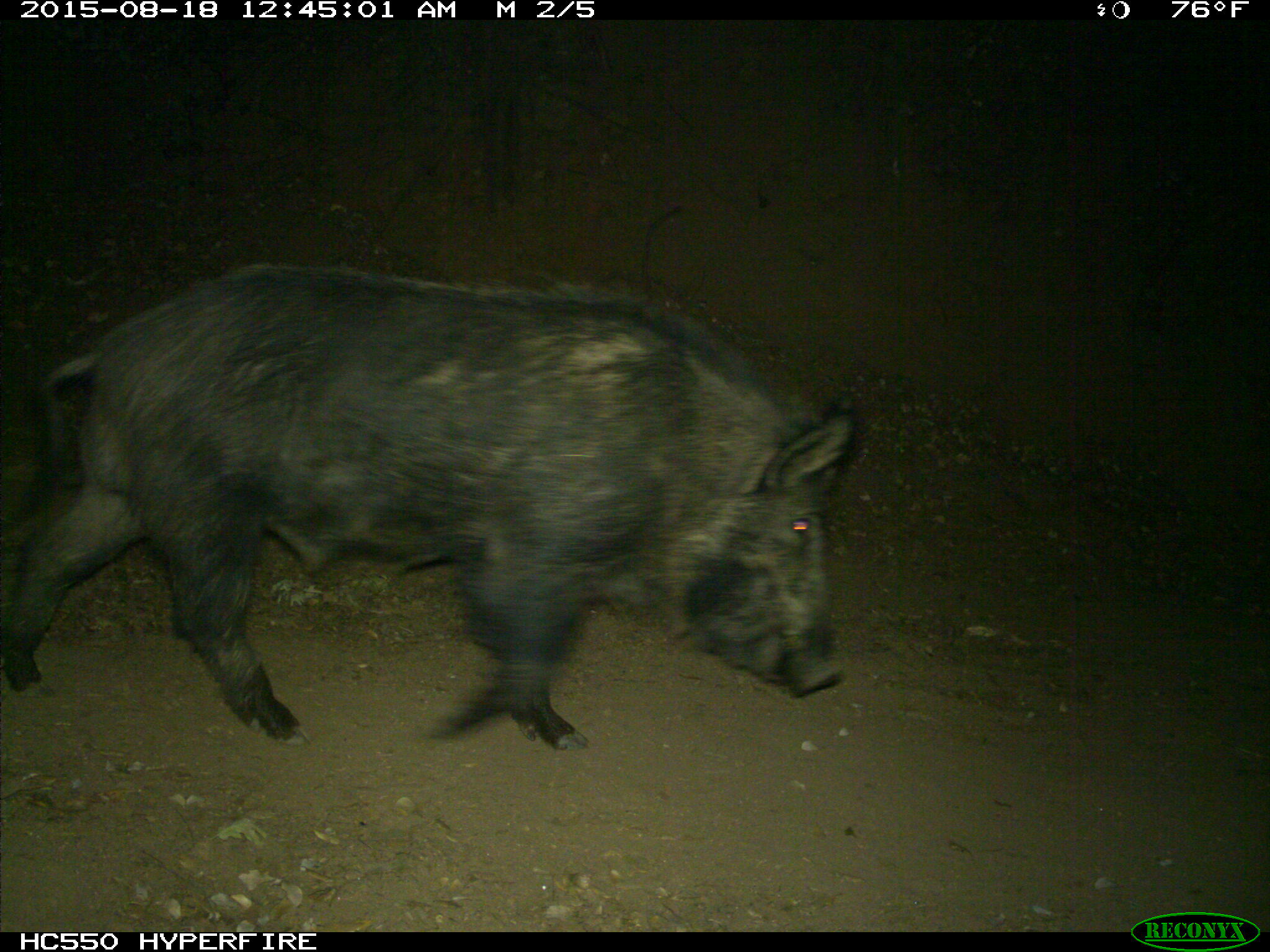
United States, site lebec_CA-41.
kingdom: Animalia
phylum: Chordata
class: Mammalia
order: Artiodactyla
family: Suidae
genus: Sus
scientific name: Sus scrofa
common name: wild boar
Sus scrofa (wild boar).